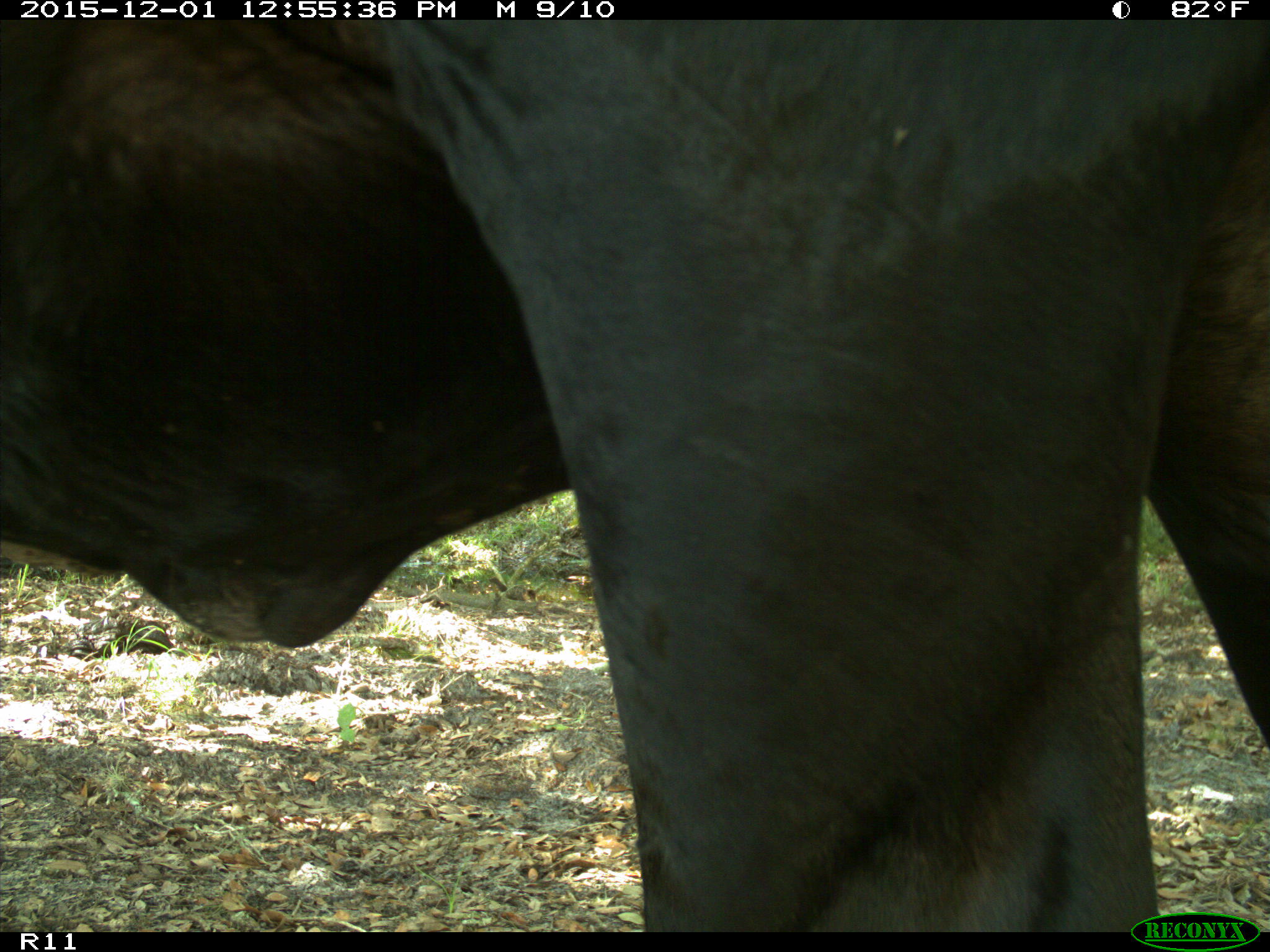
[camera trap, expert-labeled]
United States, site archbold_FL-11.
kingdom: Animalia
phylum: Chordata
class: Mammalia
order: Artiodactyla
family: Bovidae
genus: Bos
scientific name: Bos taurus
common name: domestic cow